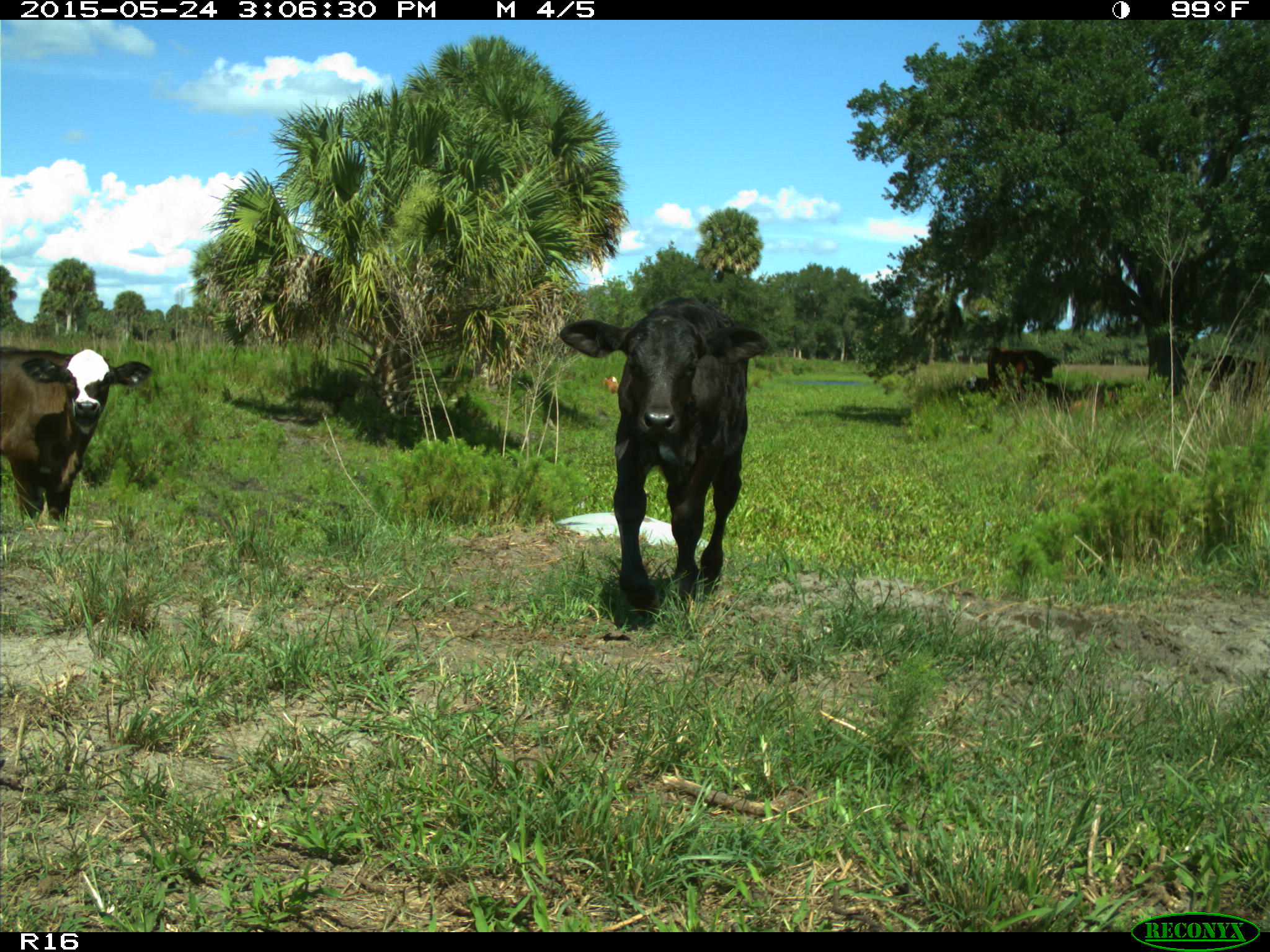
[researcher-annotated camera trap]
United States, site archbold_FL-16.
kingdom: Animalia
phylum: Chordata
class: Mammalia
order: Artiodactyla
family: Bovidae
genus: Bos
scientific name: Bos taurus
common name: domestic cow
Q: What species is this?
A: Bos taurus (domestic cow).